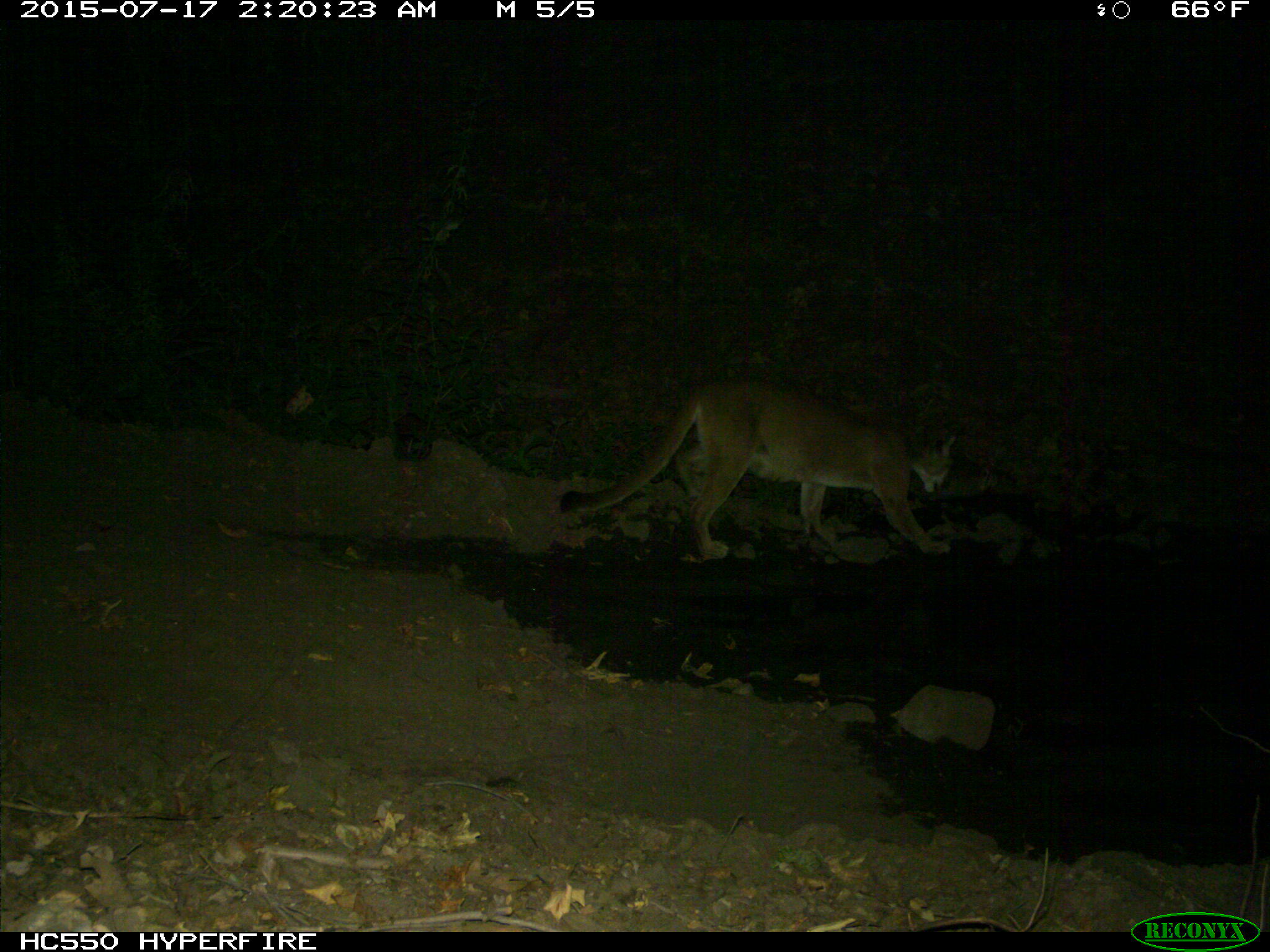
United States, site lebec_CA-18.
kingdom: Animalia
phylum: Chordata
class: Mammalia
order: Carnivora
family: Felidae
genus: Puma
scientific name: Puma concolor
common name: mountain lion